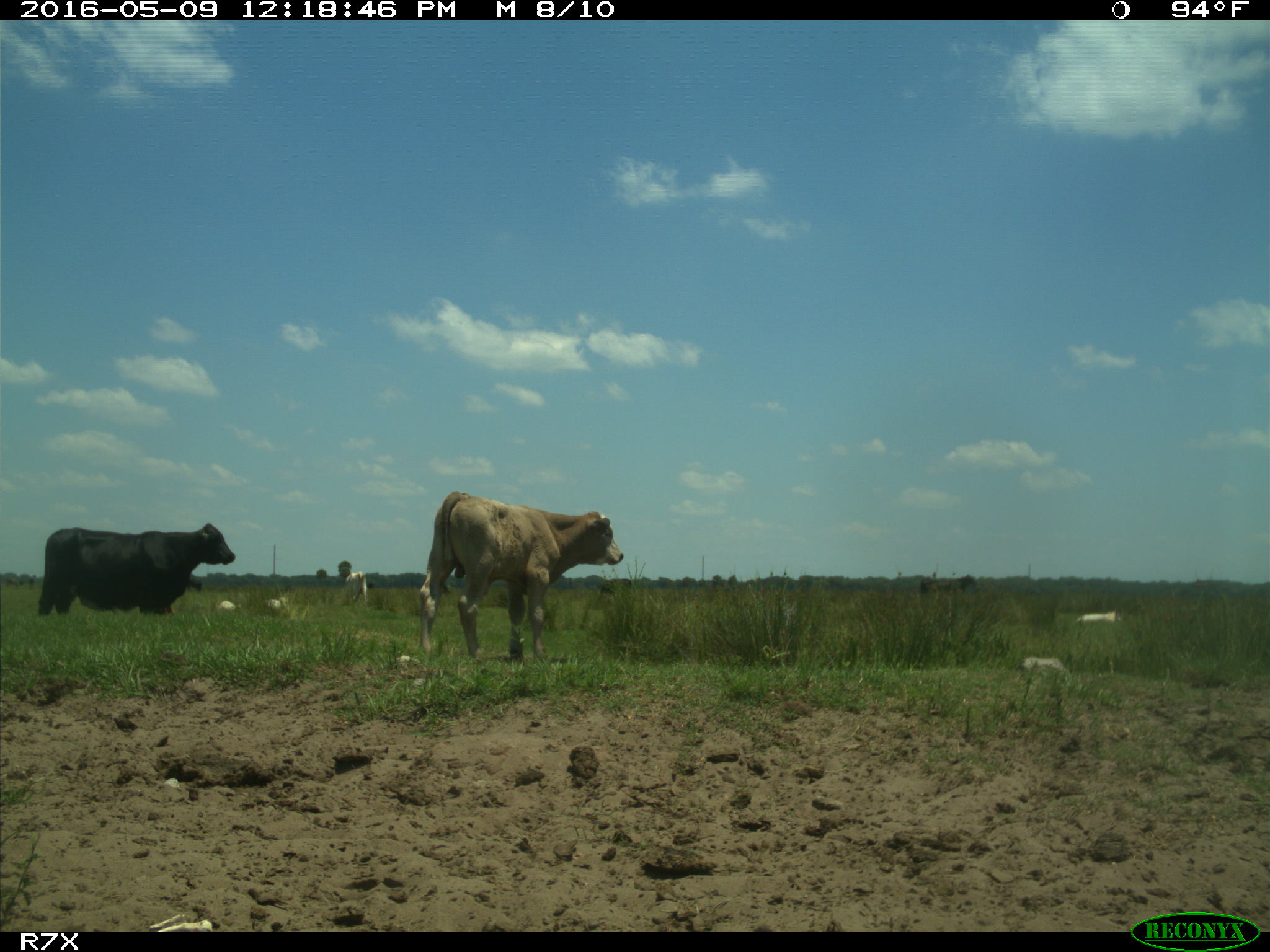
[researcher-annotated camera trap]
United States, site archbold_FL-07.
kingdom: Animalia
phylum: Chordata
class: Mammalia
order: Artiodactyla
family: Bovidae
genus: Bos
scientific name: Bos taurus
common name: domestic cow